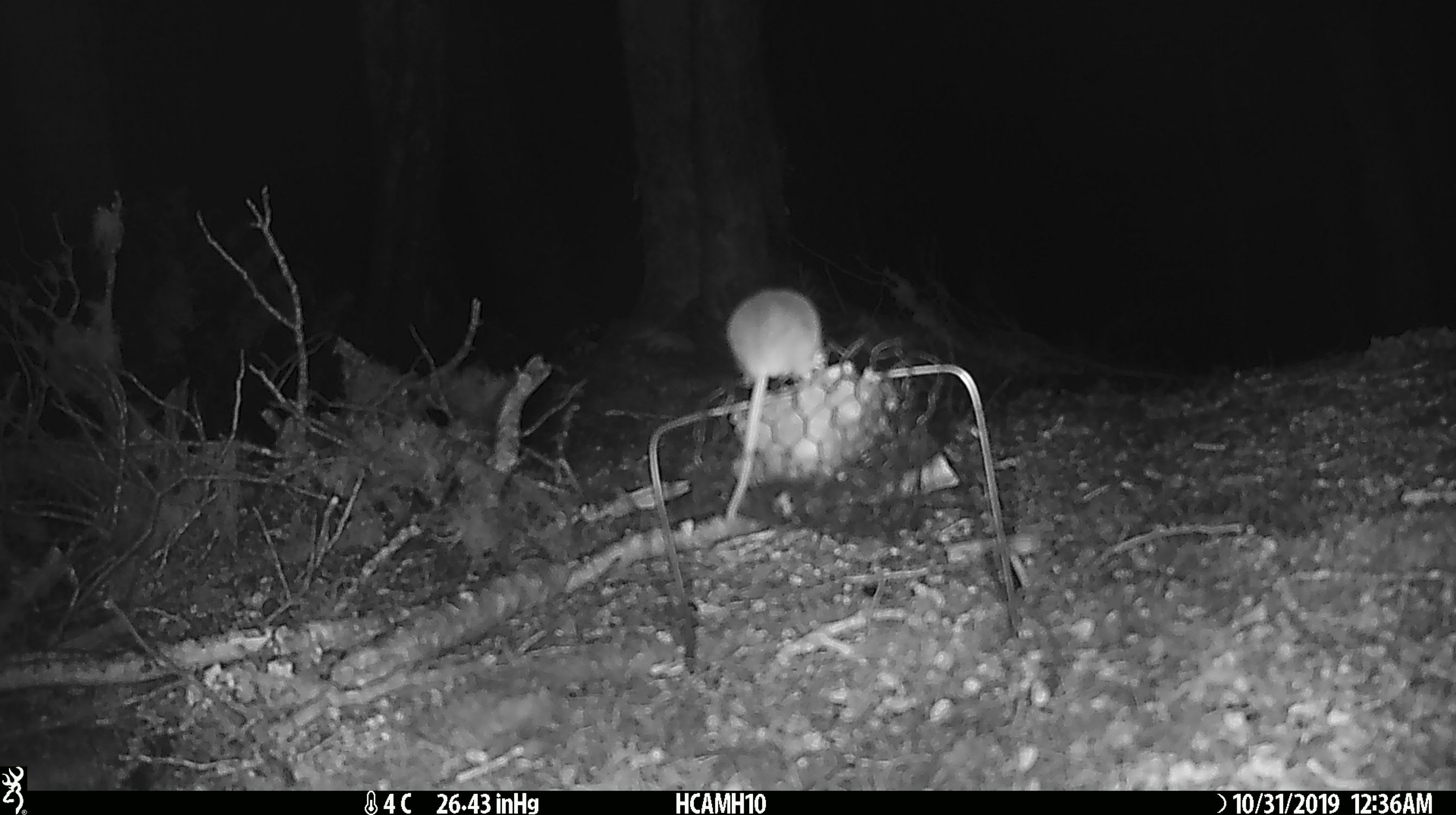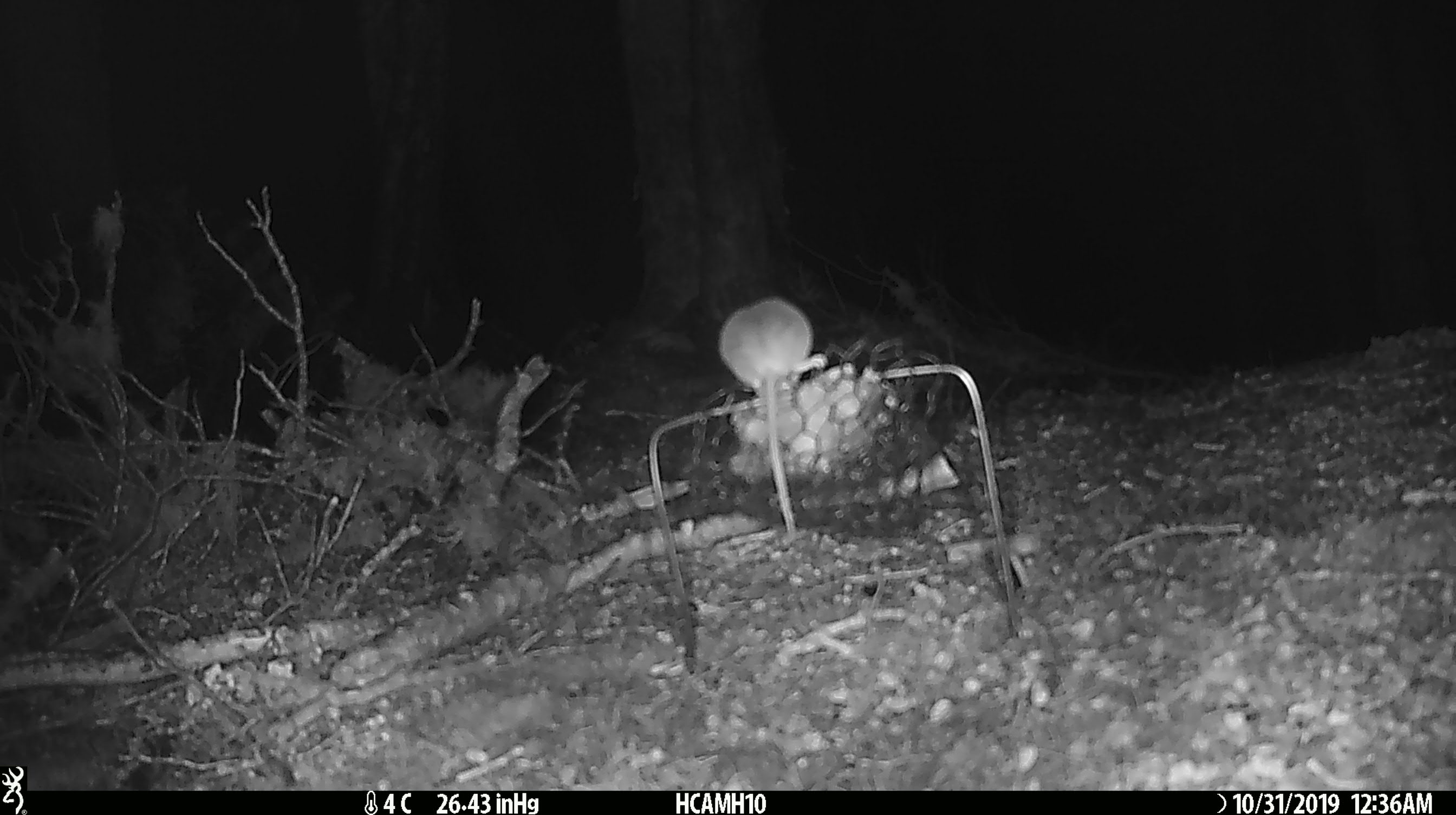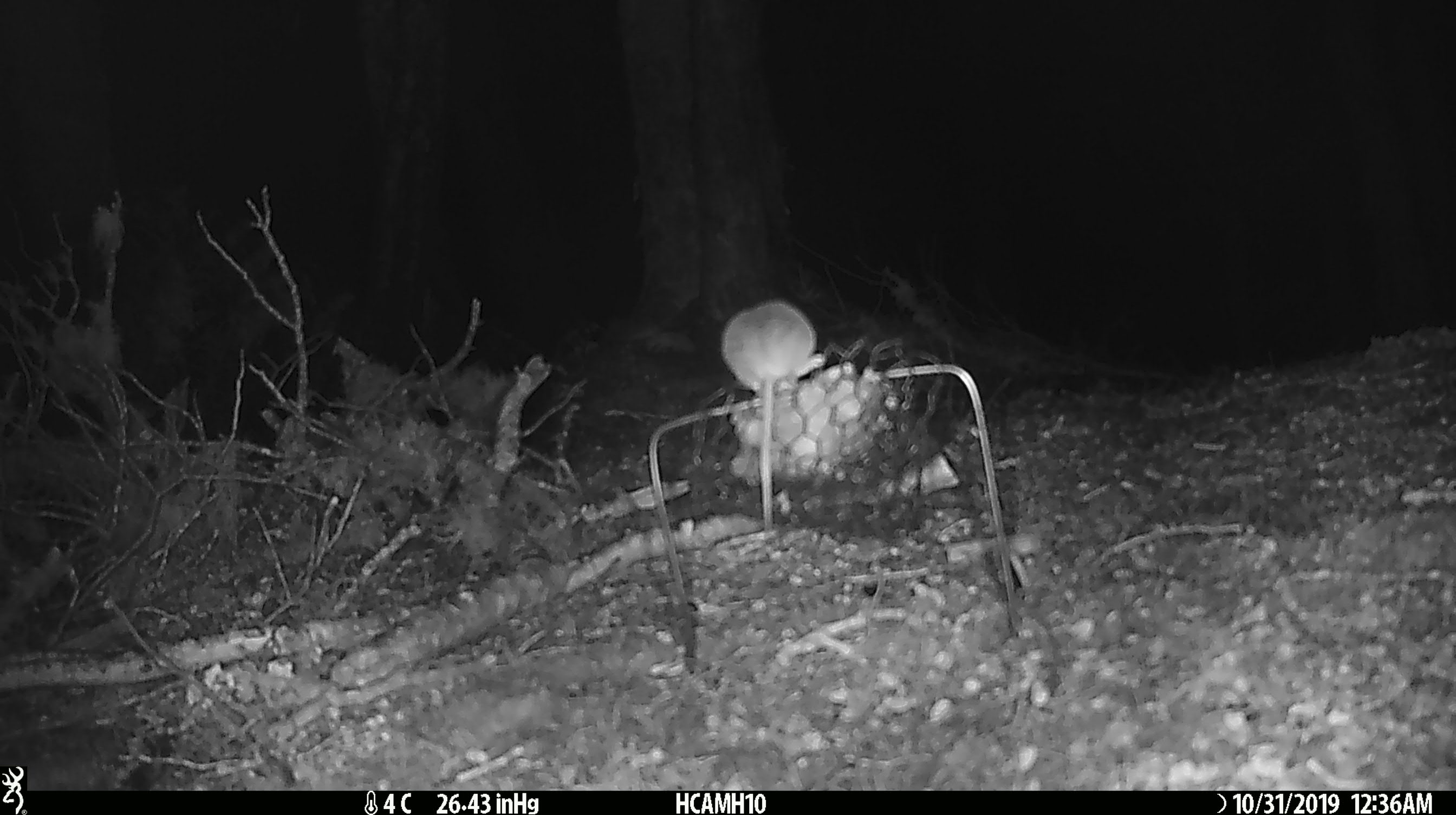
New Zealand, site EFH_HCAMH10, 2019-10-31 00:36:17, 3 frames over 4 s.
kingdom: Animalia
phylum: Chordata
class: Mammalia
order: Rodentia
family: Muridae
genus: Mus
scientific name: Mus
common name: mouse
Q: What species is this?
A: Mouse (Mus).